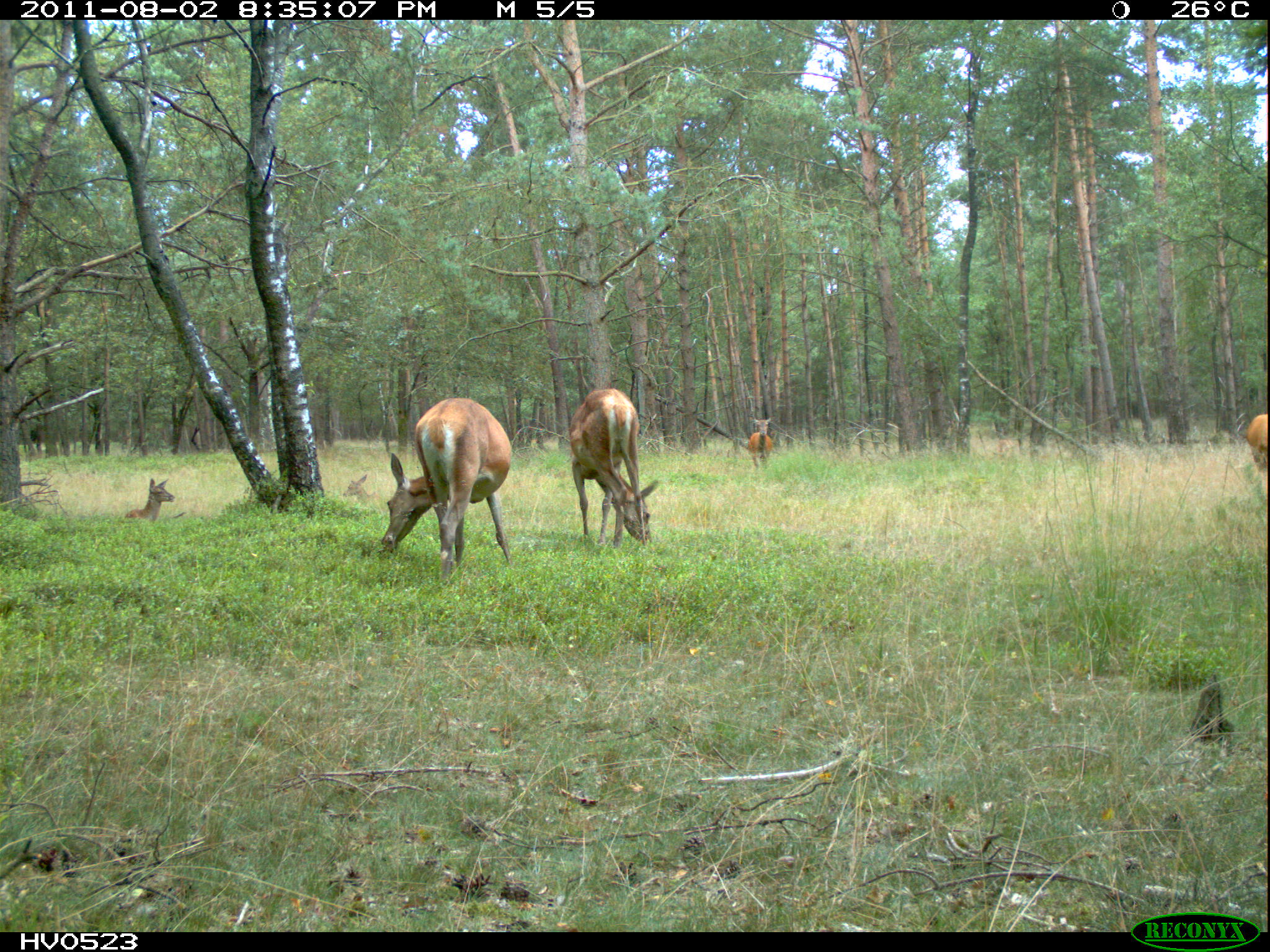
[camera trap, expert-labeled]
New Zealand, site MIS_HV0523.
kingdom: Animalia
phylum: Chordata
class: Mammalia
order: Artiodactyla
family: Cervidae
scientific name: Cervidae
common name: deer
Deer (Cervidae).